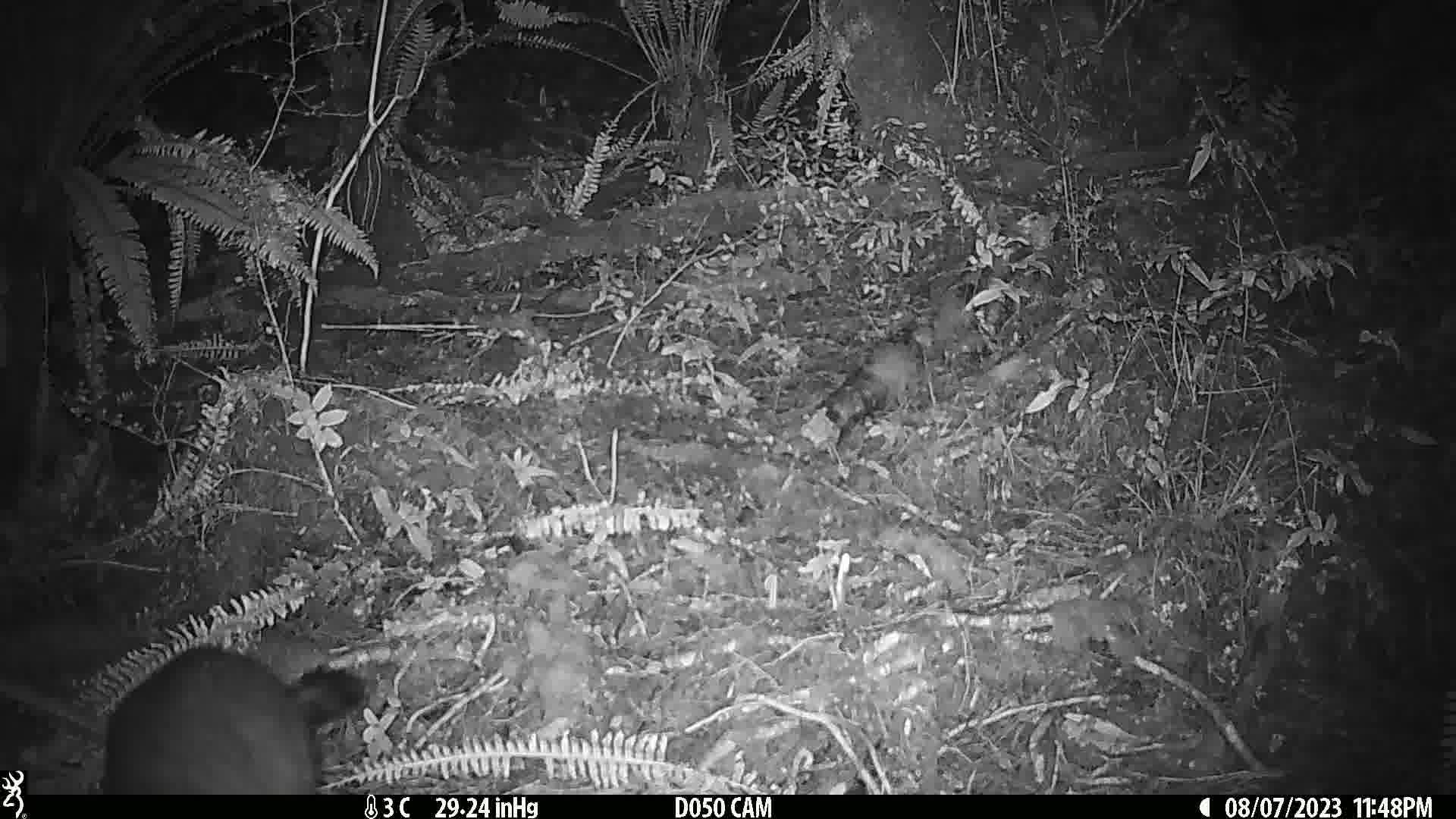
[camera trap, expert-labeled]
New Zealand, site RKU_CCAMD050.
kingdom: Animalia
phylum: Chordata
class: Mammalia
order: Diprotodontia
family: Phalangeridae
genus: Trichosurus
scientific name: Trichosurus vulpecula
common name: common brushtail possum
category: possum